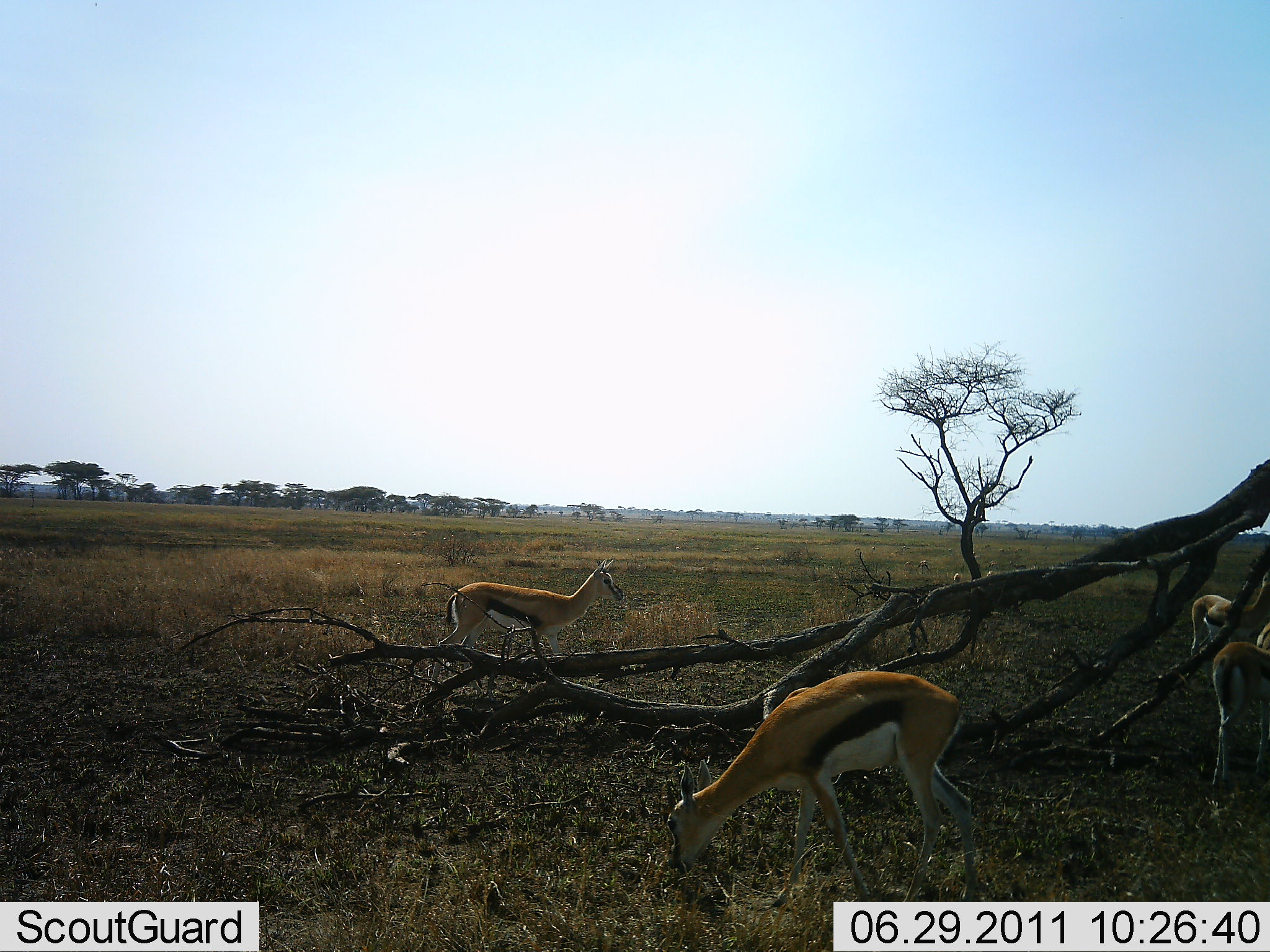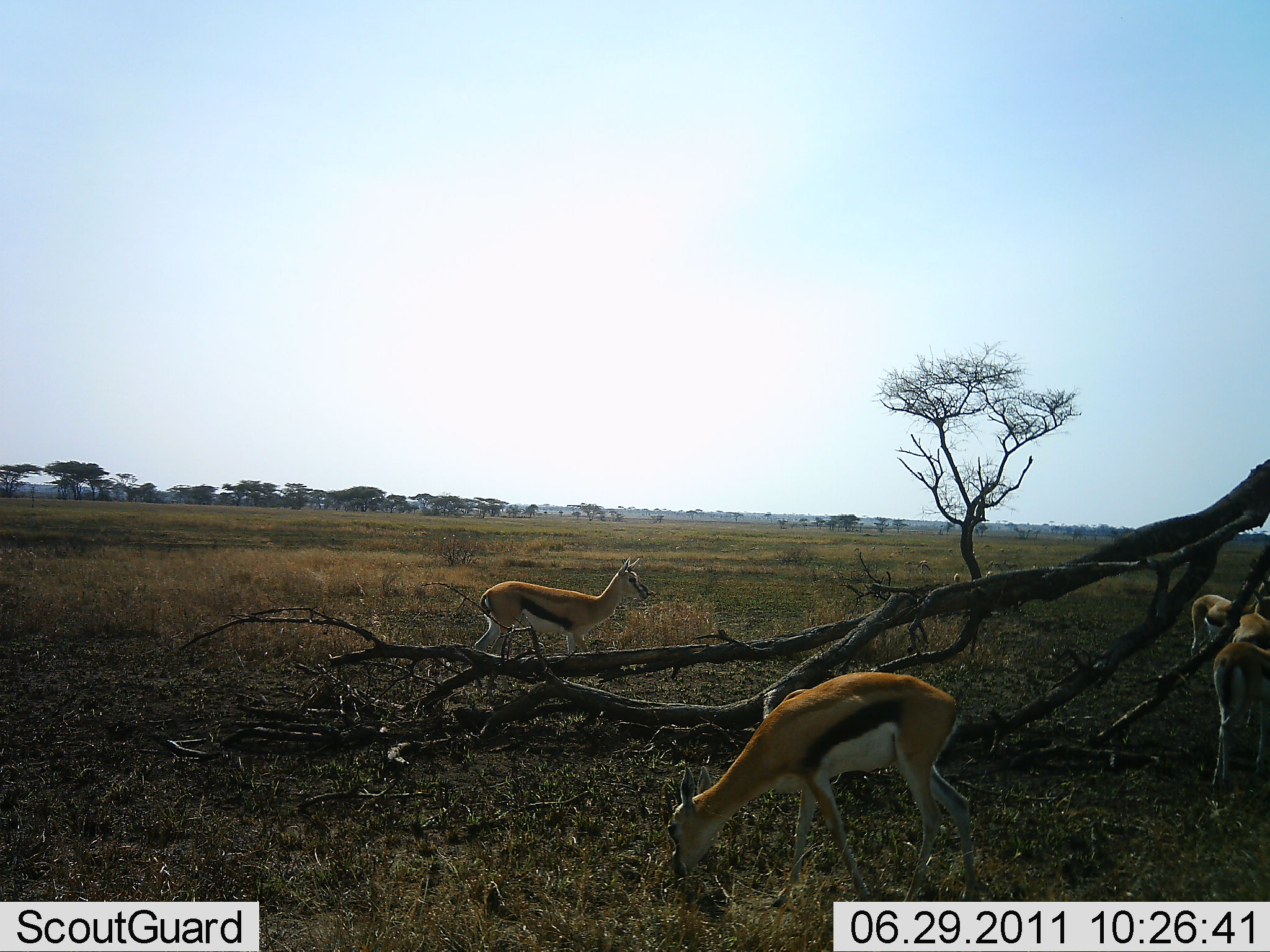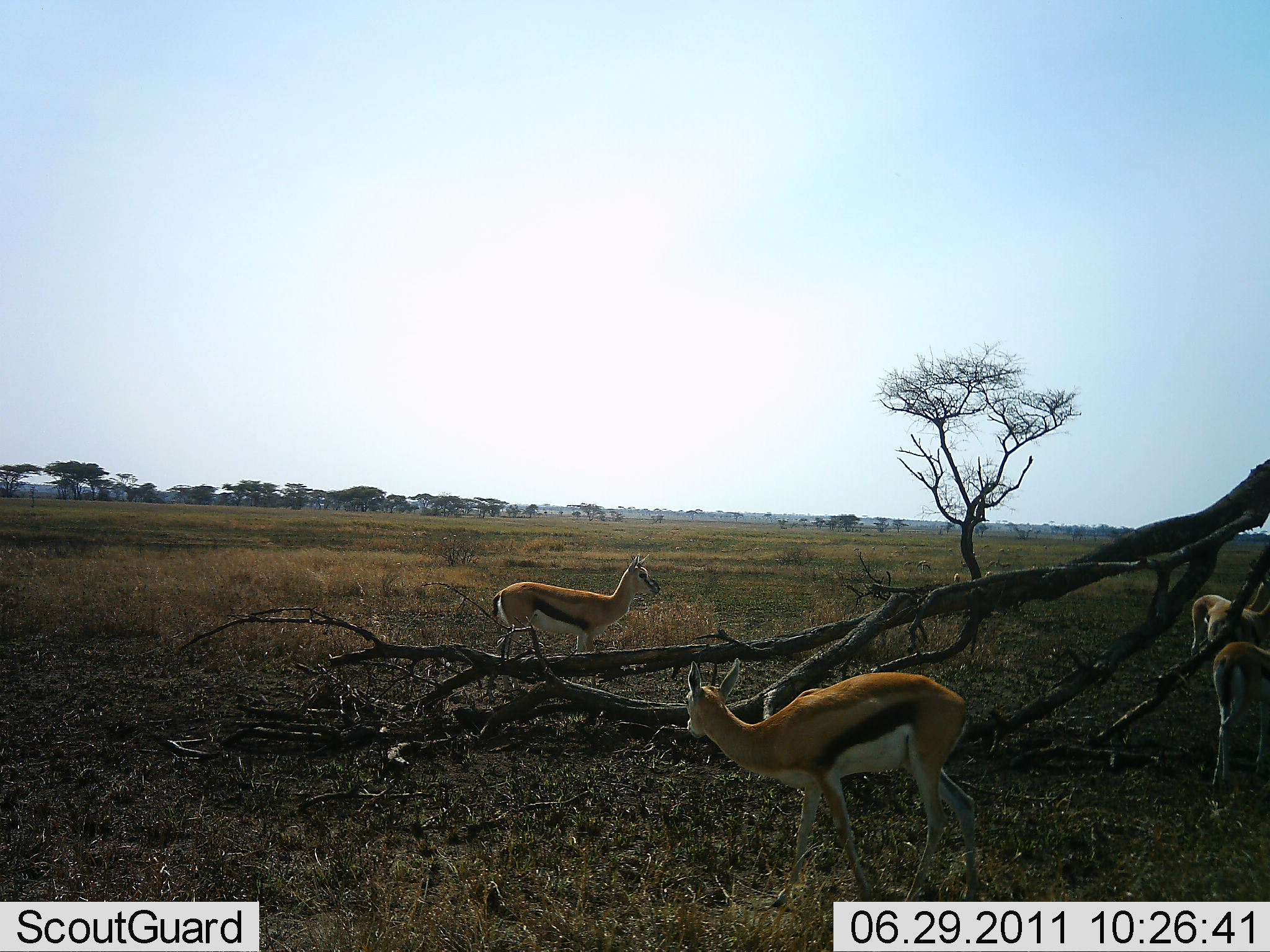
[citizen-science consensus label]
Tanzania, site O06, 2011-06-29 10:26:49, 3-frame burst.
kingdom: Animalia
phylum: Chordata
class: Mammalia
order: Artiodactyla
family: Bovidae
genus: Eudorcas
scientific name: Eudorcas thomsonii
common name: thomson's gazelle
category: gazellethomsons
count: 4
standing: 75%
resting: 0%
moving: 50%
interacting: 0%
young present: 0%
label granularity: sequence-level